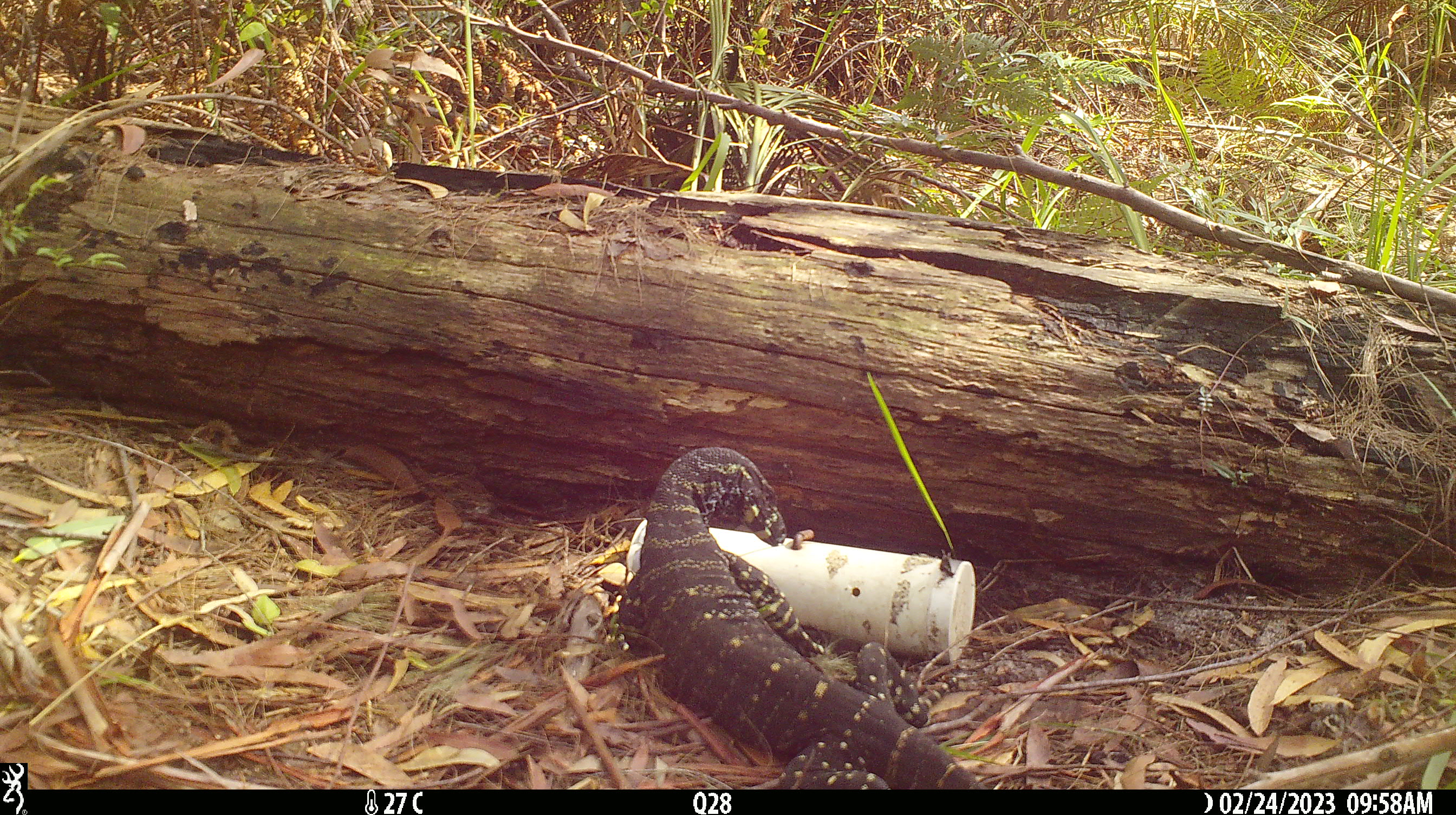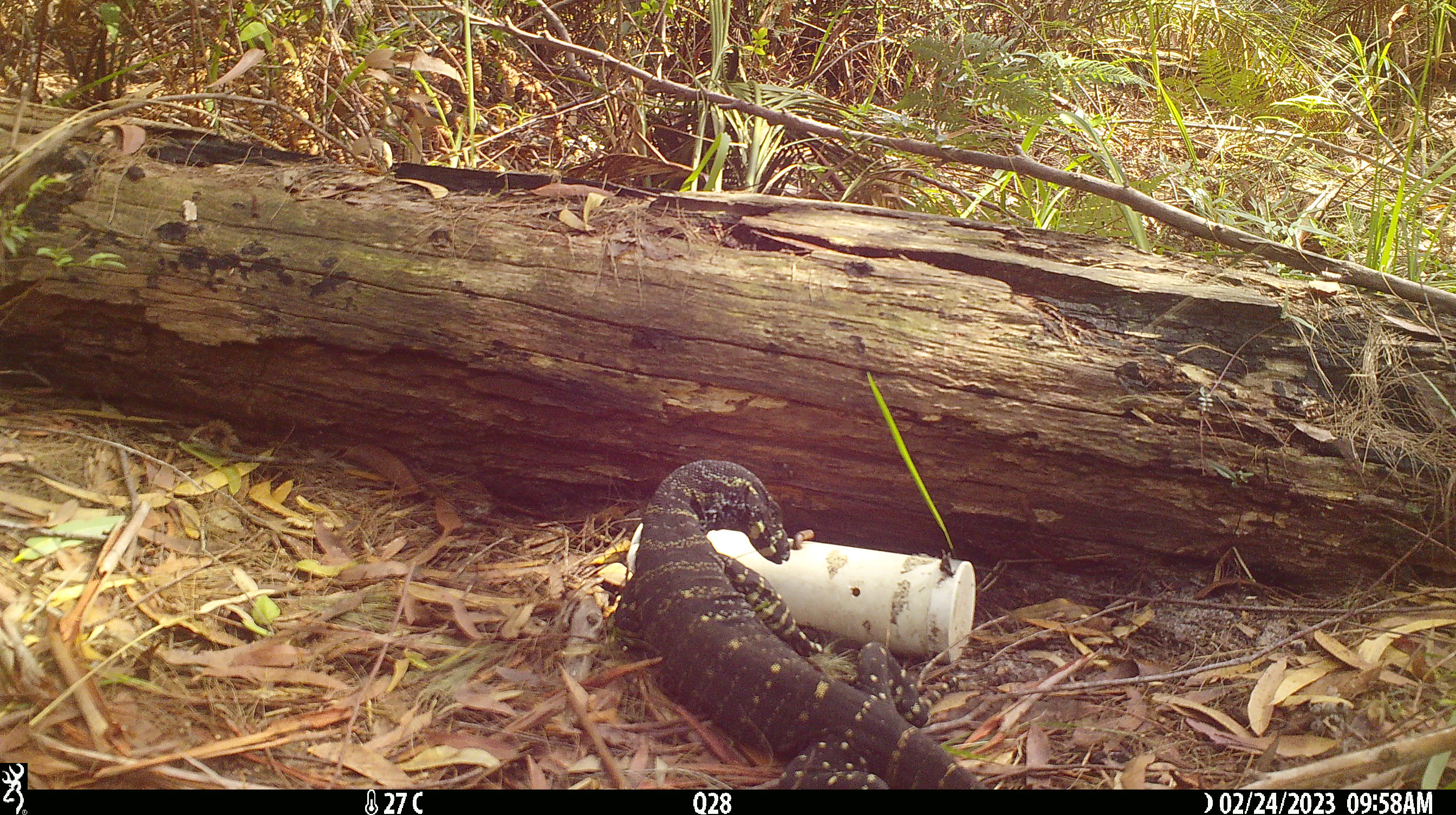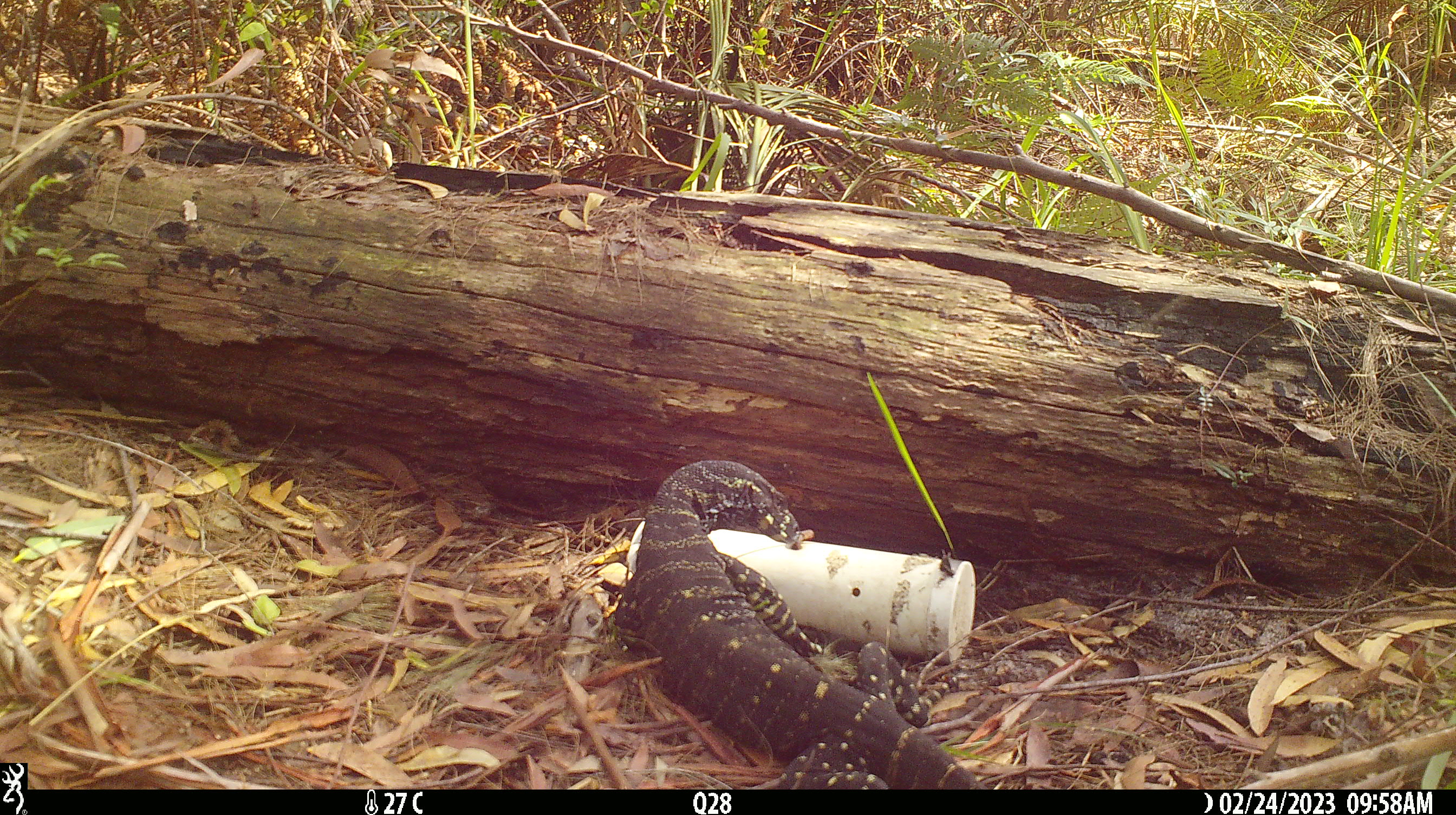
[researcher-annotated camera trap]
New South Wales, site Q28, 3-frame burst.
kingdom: Animalia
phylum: Chordata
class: Reptilia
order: Squamata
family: Varanidae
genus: Varanus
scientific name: Varanus varius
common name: lace monitor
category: goanna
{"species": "goanna (lace monitor) (Varanus varius)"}